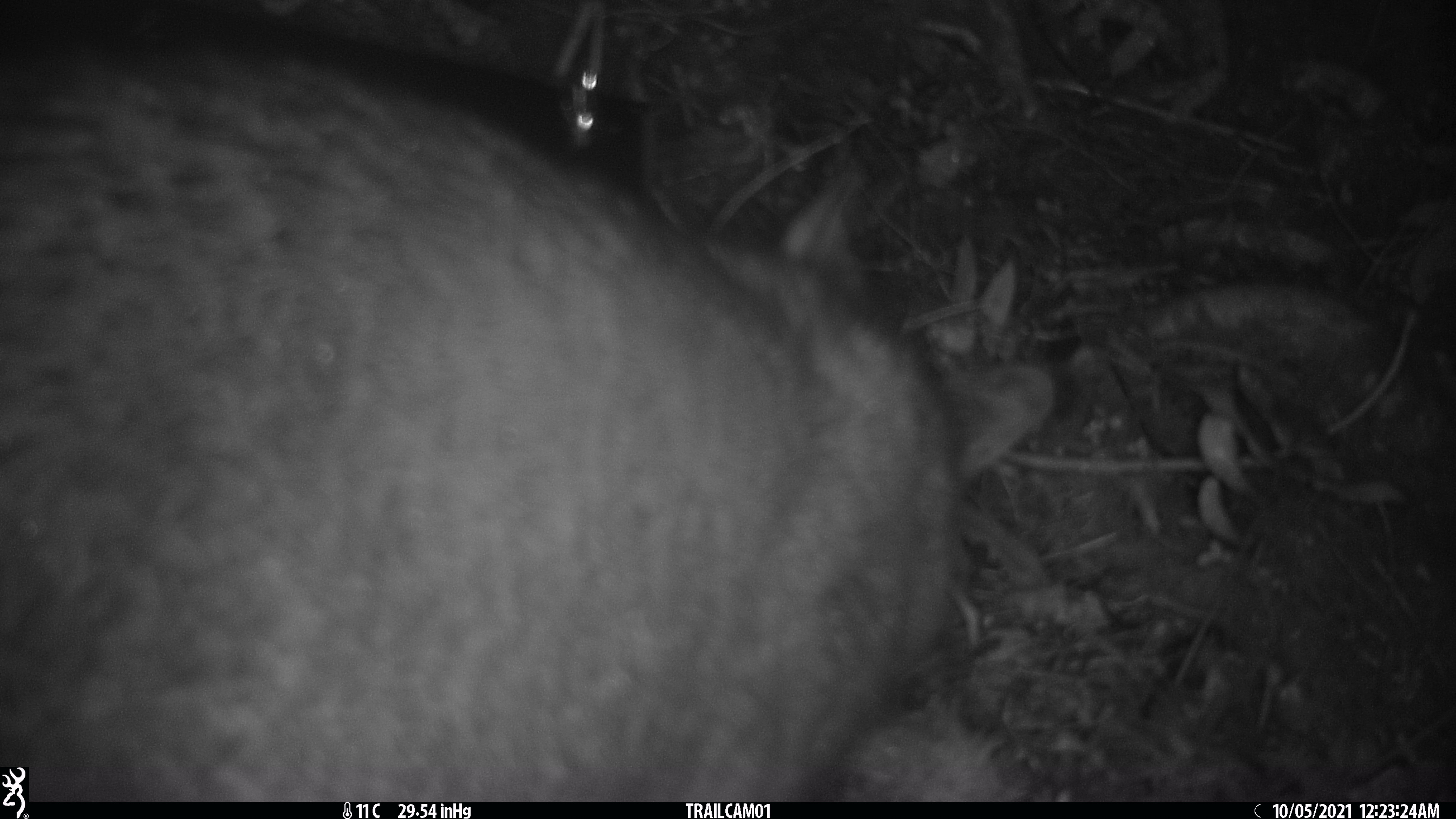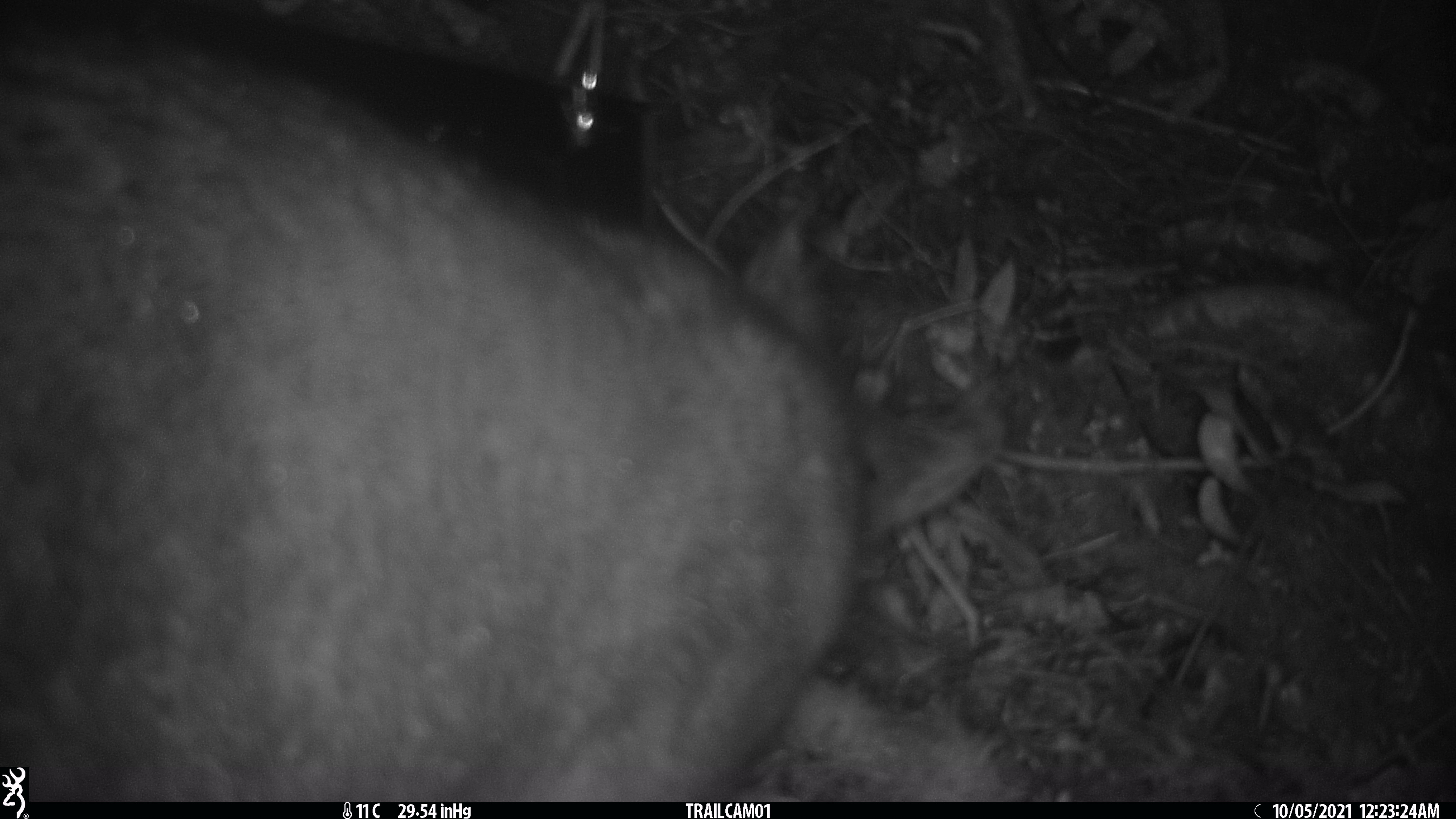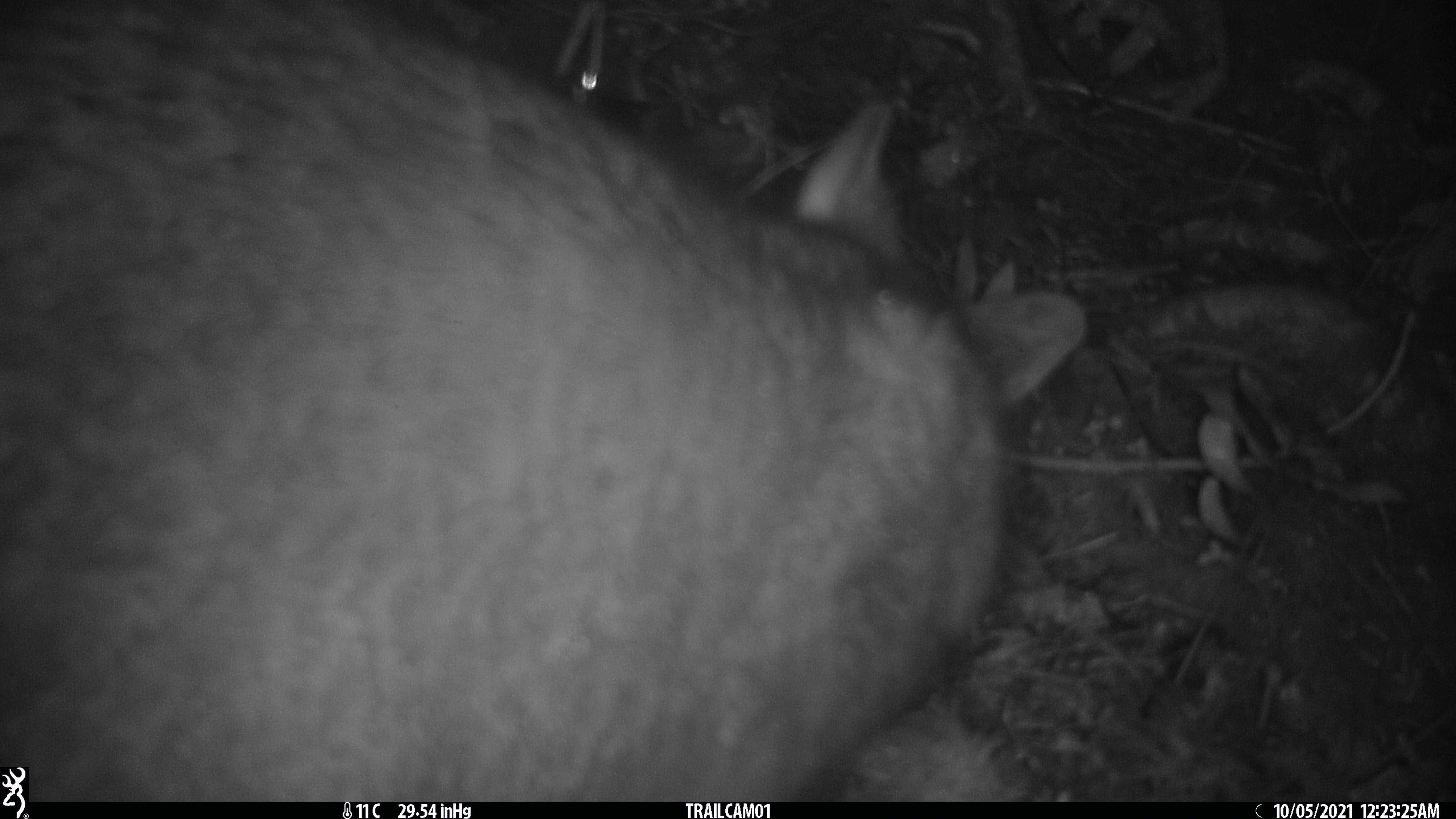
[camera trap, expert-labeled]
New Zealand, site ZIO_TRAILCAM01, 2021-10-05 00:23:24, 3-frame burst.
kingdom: Animalia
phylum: Chordata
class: Mammalia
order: Diprotodontia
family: Phalangeridae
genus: Trichosurus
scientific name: Trichosurus vulpecula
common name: common brushtail possum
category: possum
Possum (common brushtail possum) (Trichosurus vulpecula).